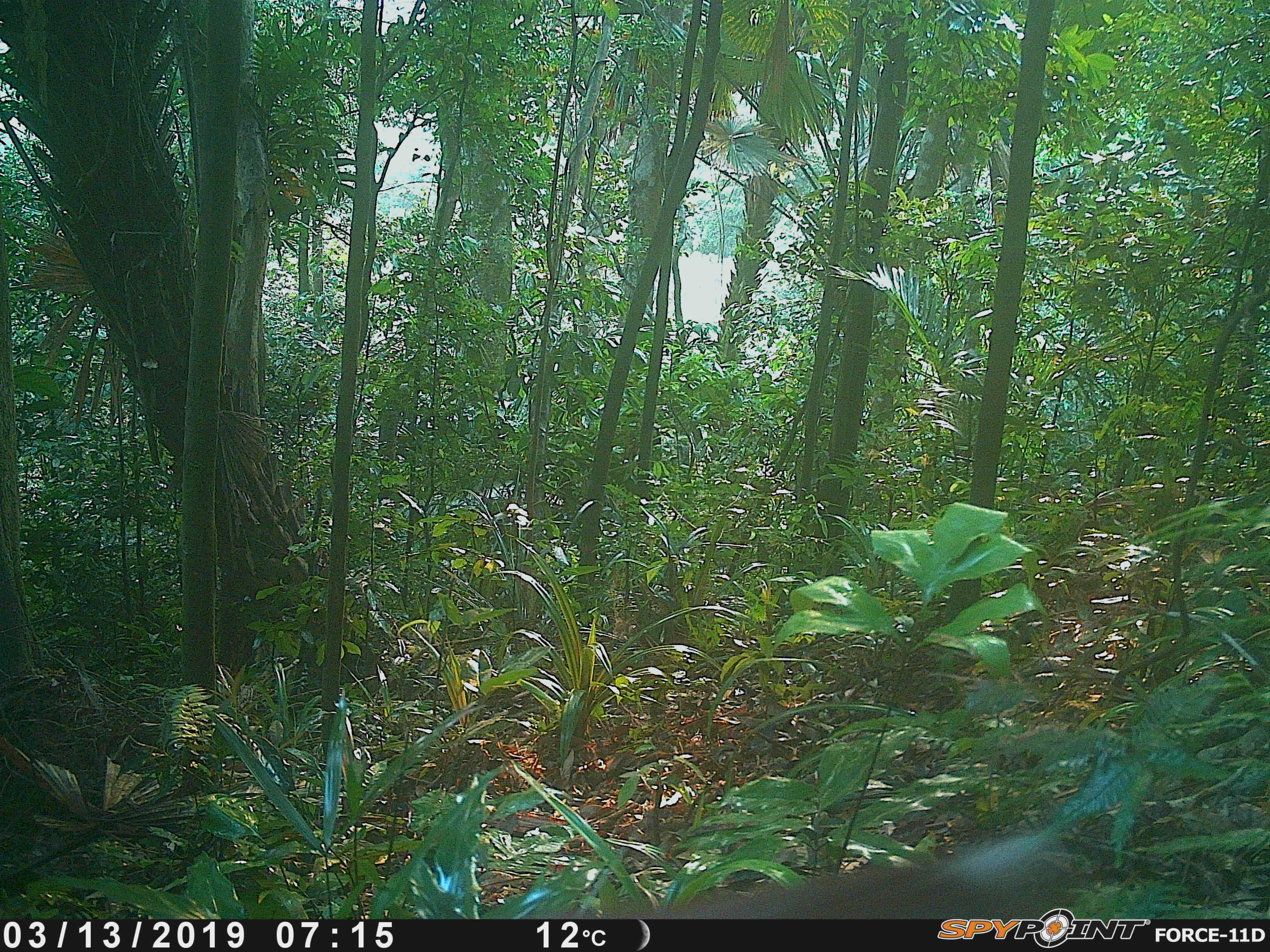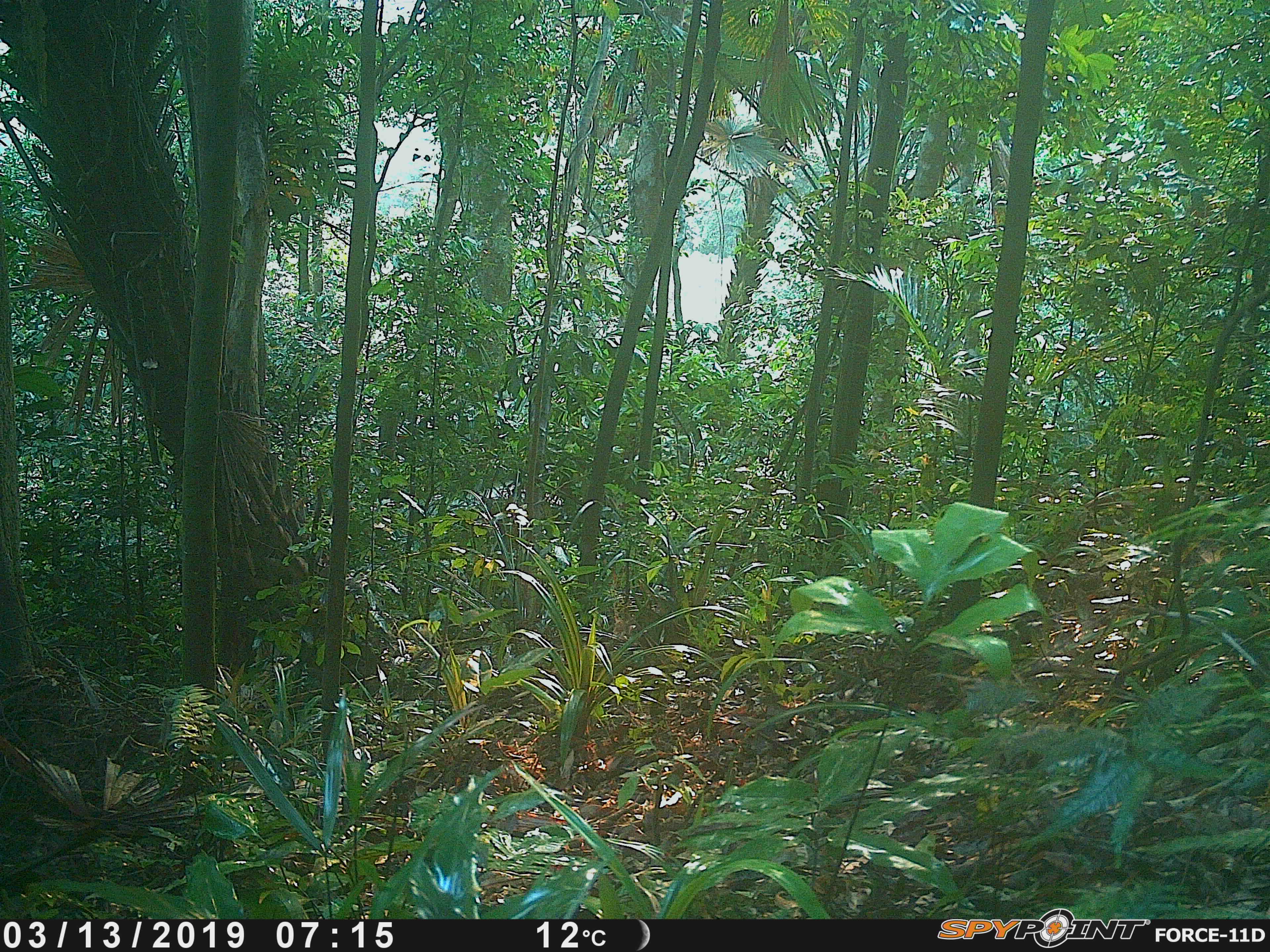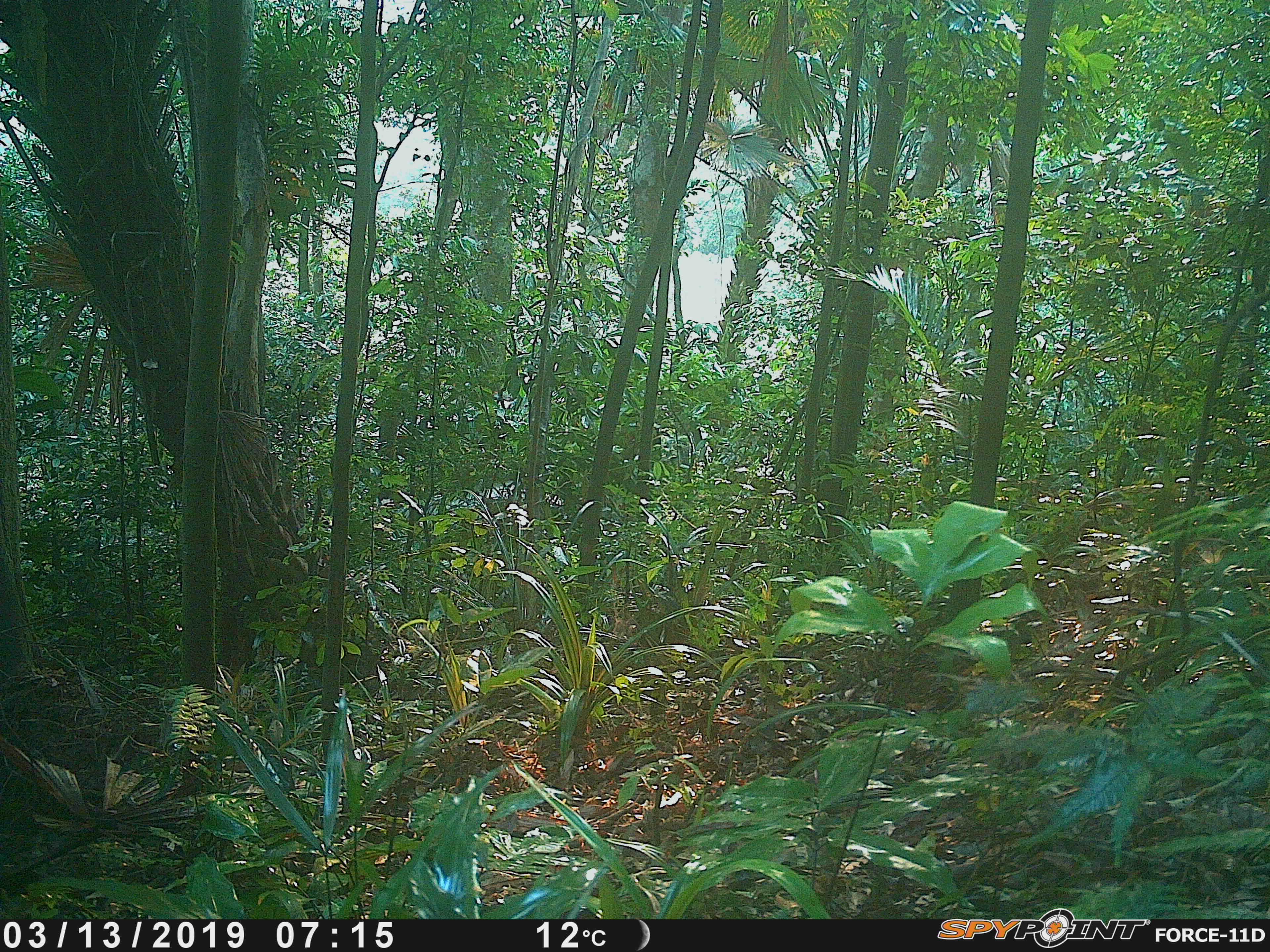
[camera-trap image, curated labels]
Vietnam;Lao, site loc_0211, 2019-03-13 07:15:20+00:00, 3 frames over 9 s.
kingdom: Animalia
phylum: Chordata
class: Mammalia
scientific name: Mammalia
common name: mammal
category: unidentified small mammal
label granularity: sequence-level